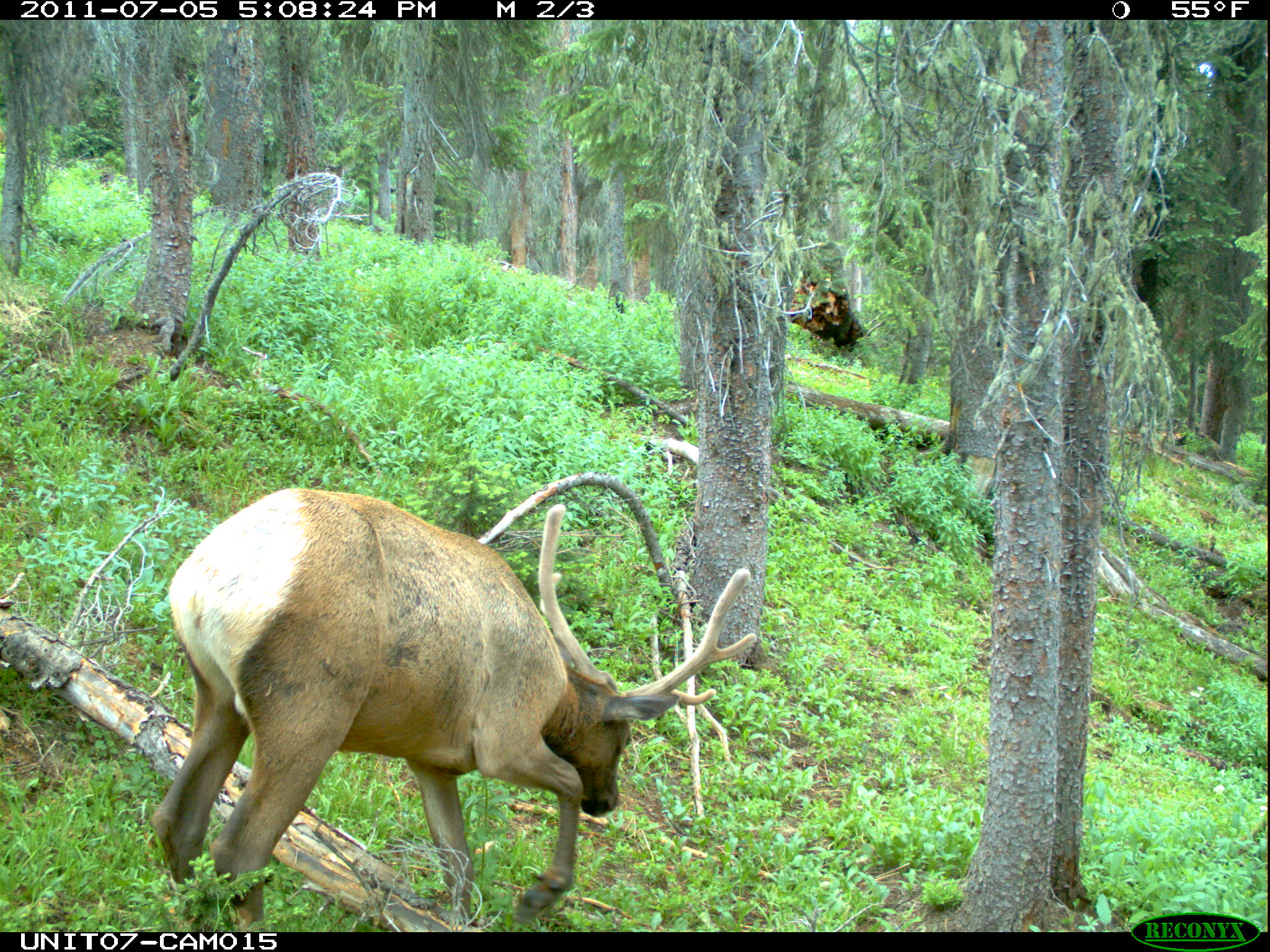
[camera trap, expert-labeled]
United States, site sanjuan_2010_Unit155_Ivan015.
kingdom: Animalia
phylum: Chordata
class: Mammalia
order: Artiodactyla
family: Cervidae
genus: Cervus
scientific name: Cervus elaphus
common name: red deer